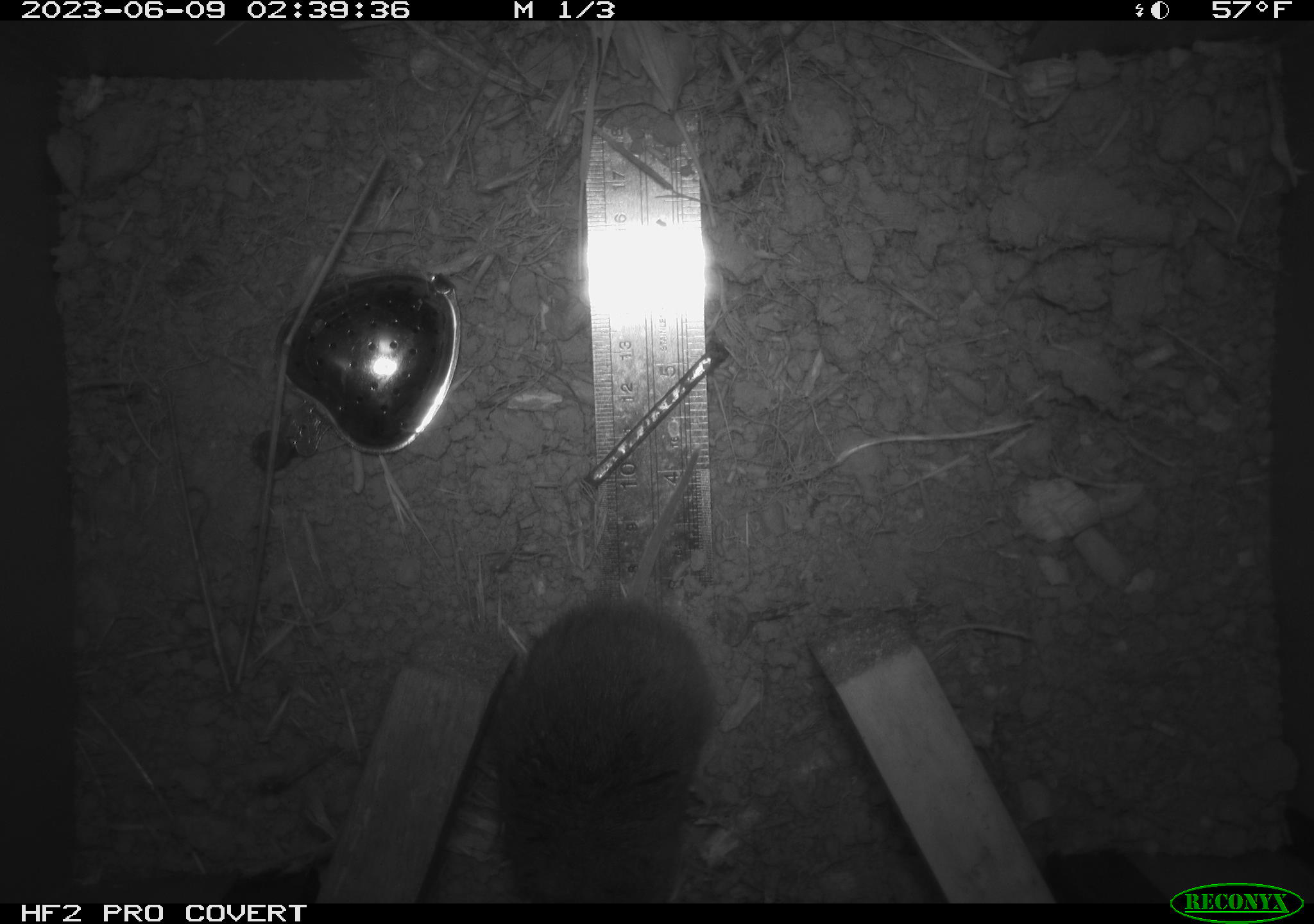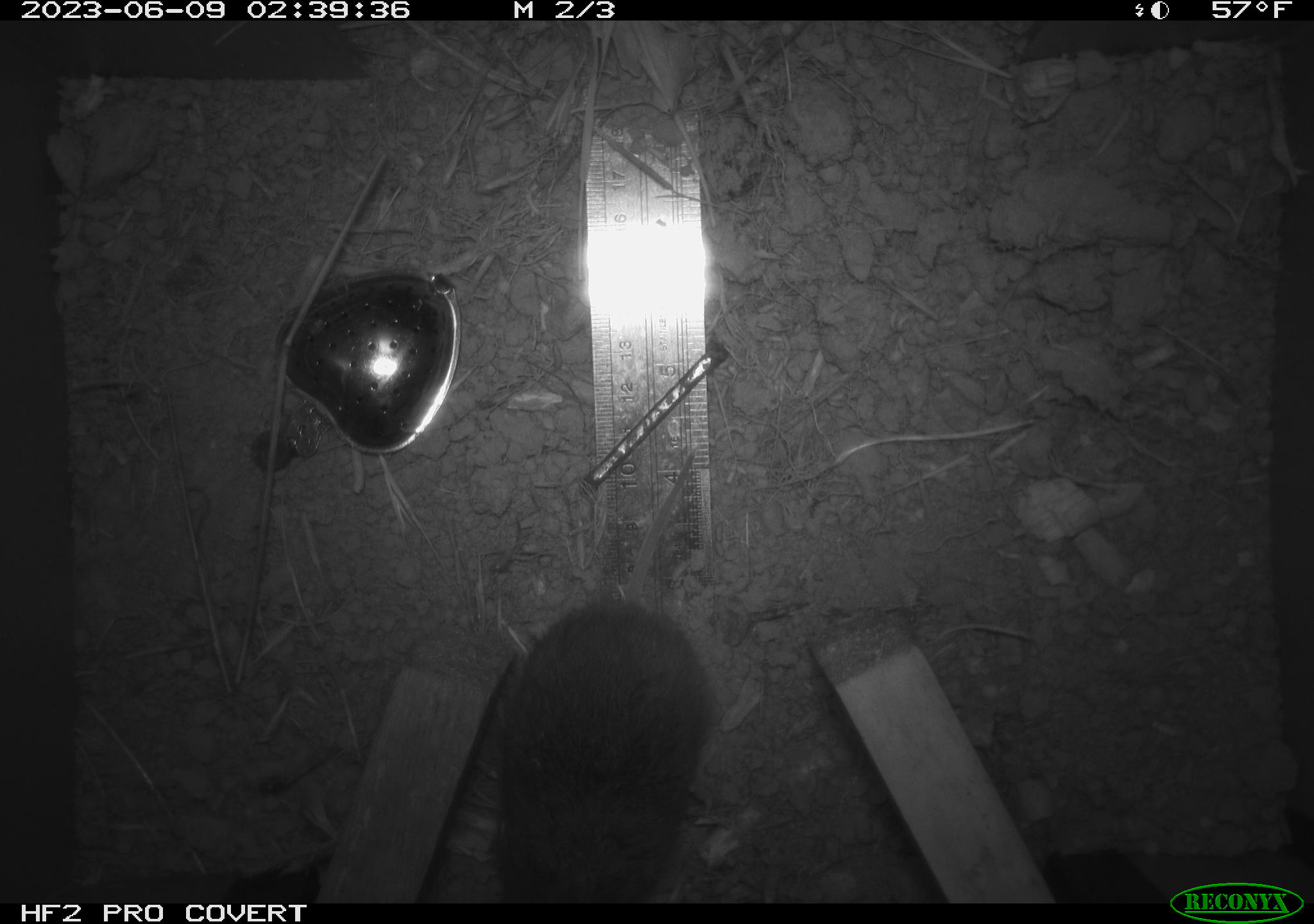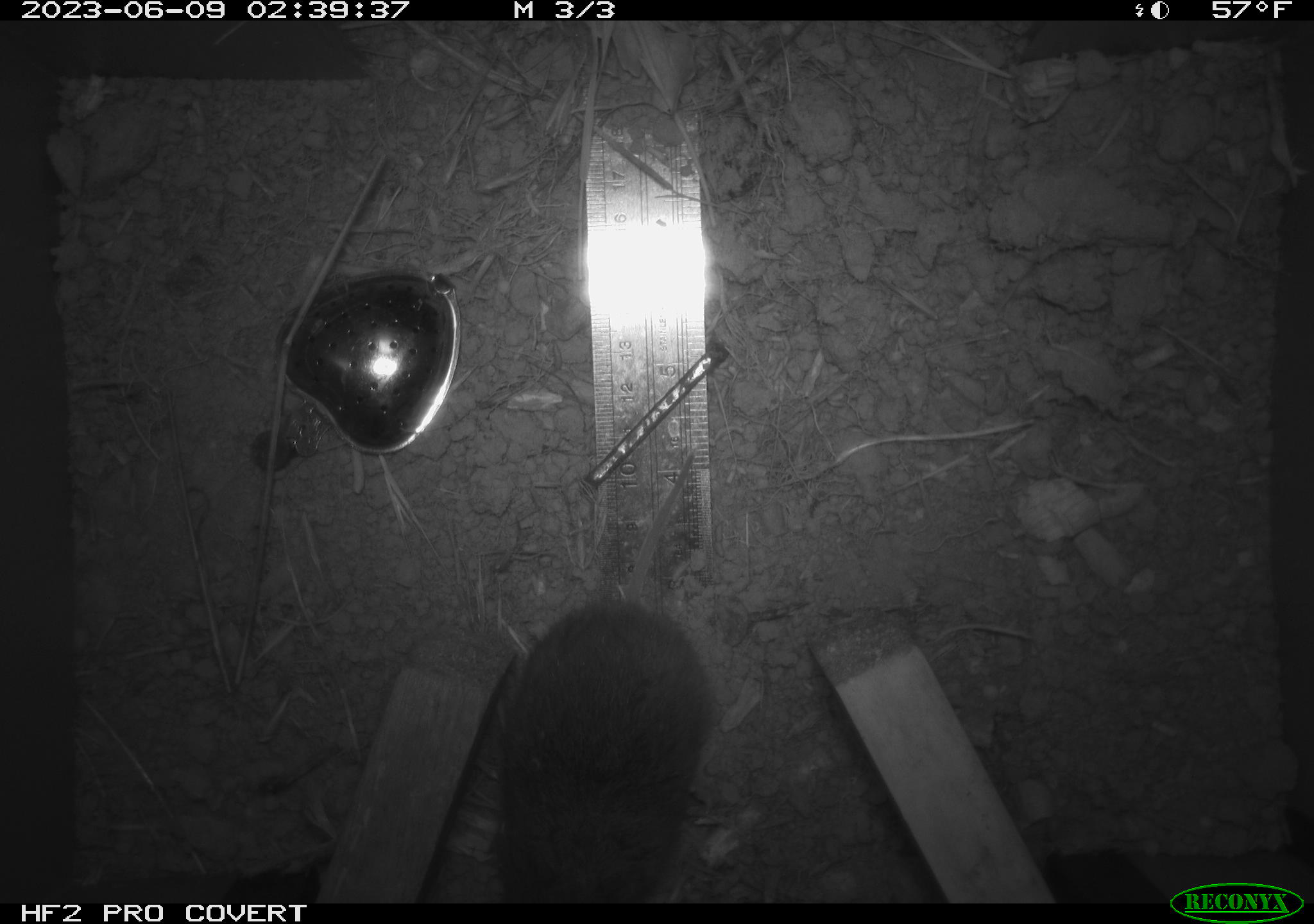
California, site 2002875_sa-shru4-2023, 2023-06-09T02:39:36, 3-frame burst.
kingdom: Animalia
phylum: Chordata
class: Mammalia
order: Rodentia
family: Cricetidae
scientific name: Arvicolinae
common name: voles, lemmings, and muskrats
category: arvicolinae subfamily